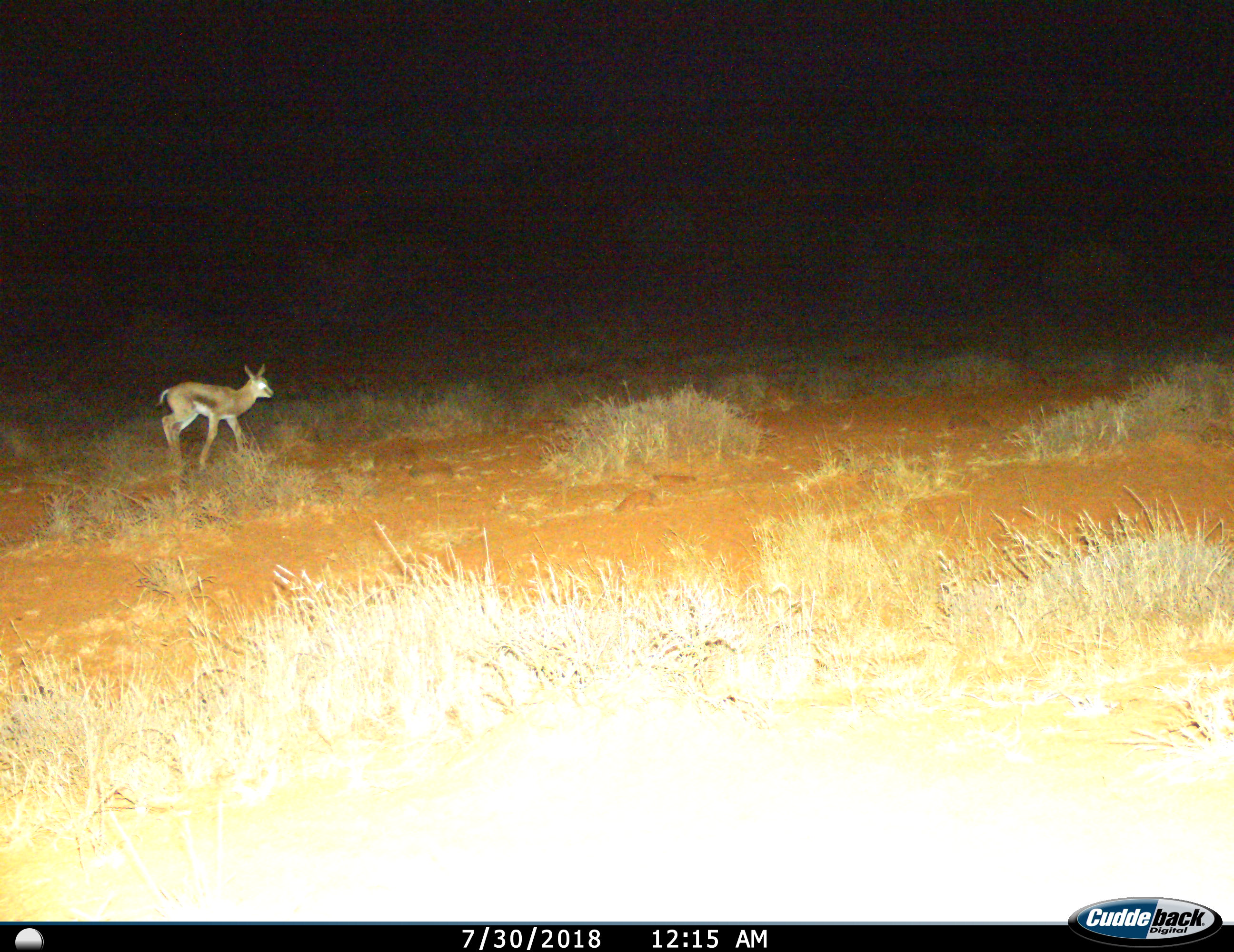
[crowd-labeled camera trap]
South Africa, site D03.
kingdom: Animalia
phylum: Chordata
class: Mammalia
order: Artiodactyla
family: Bovidae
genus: Antidorcas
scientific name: Antidorcas marsupialis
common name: springbok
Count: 1.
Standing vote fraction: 14%.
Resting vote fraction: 0%.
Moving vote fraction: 86%.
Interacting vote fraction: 0%.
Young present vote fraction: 29%.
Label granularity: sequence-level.